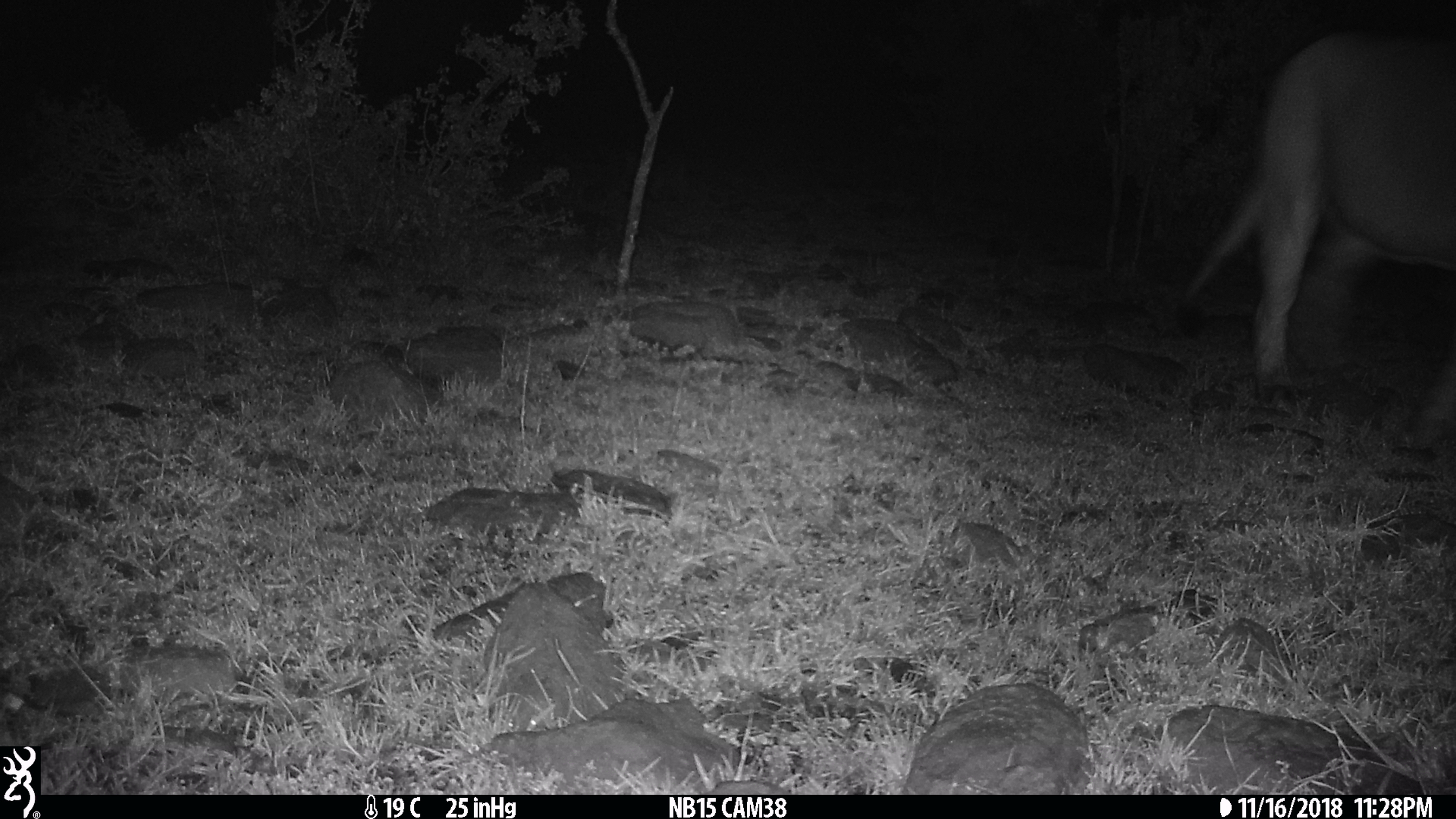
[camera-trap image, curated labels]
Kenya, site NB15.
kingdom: Animalia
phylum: Chordata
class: Mammalia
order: Carnivora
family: Felidae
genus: Panthera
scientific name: Panthera leo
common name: lion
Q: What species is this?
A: Lion (Panthera leo).